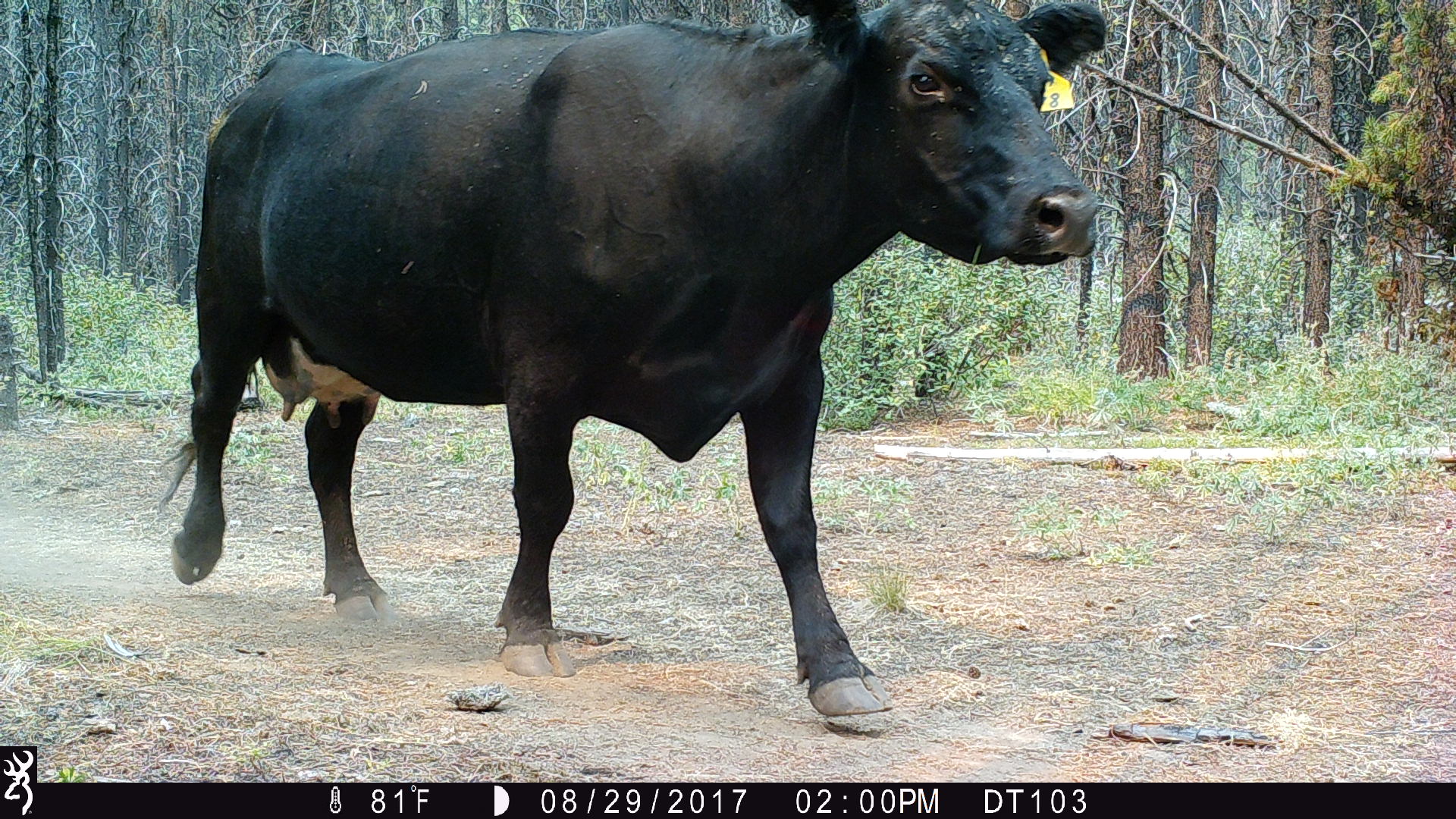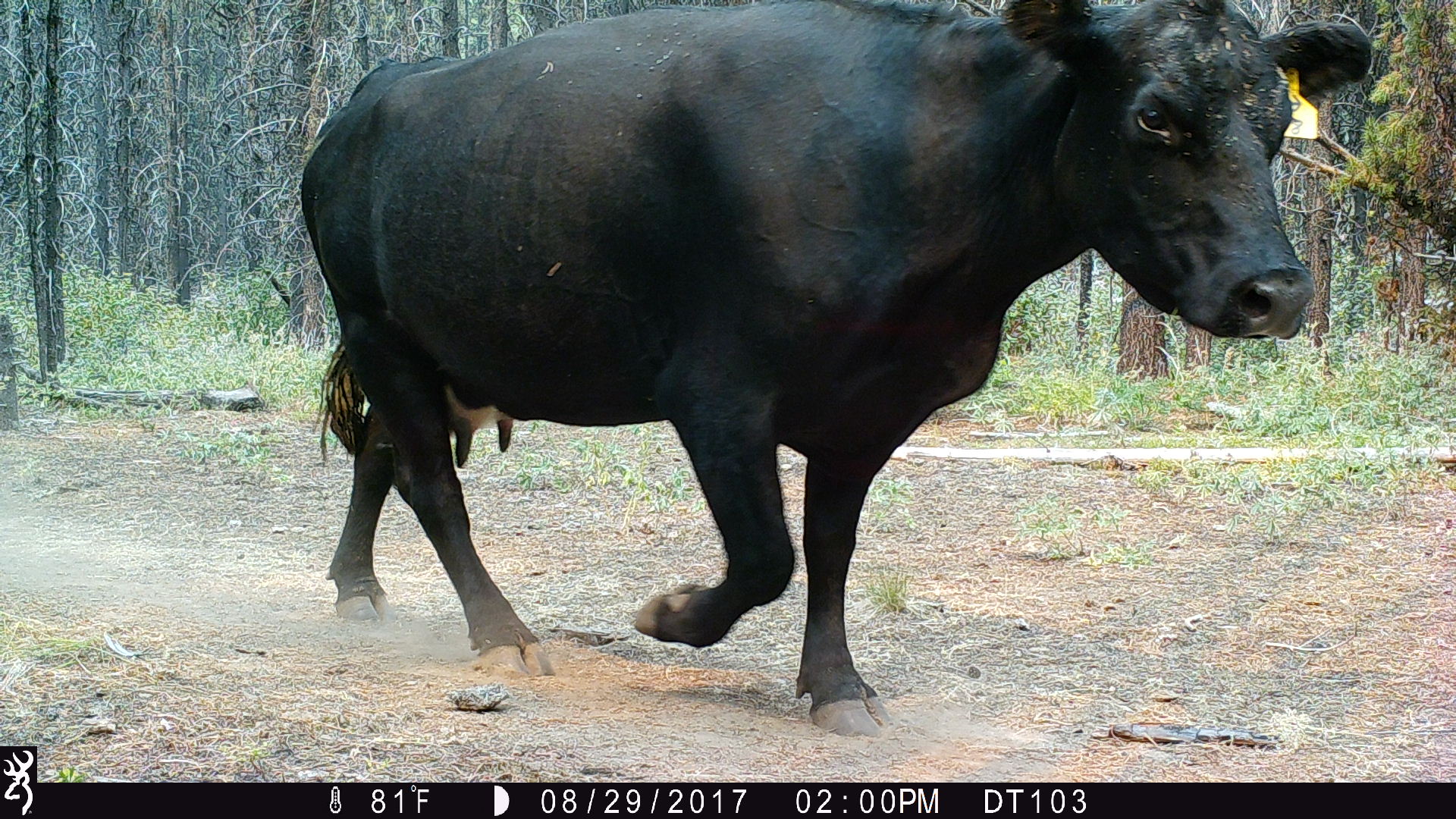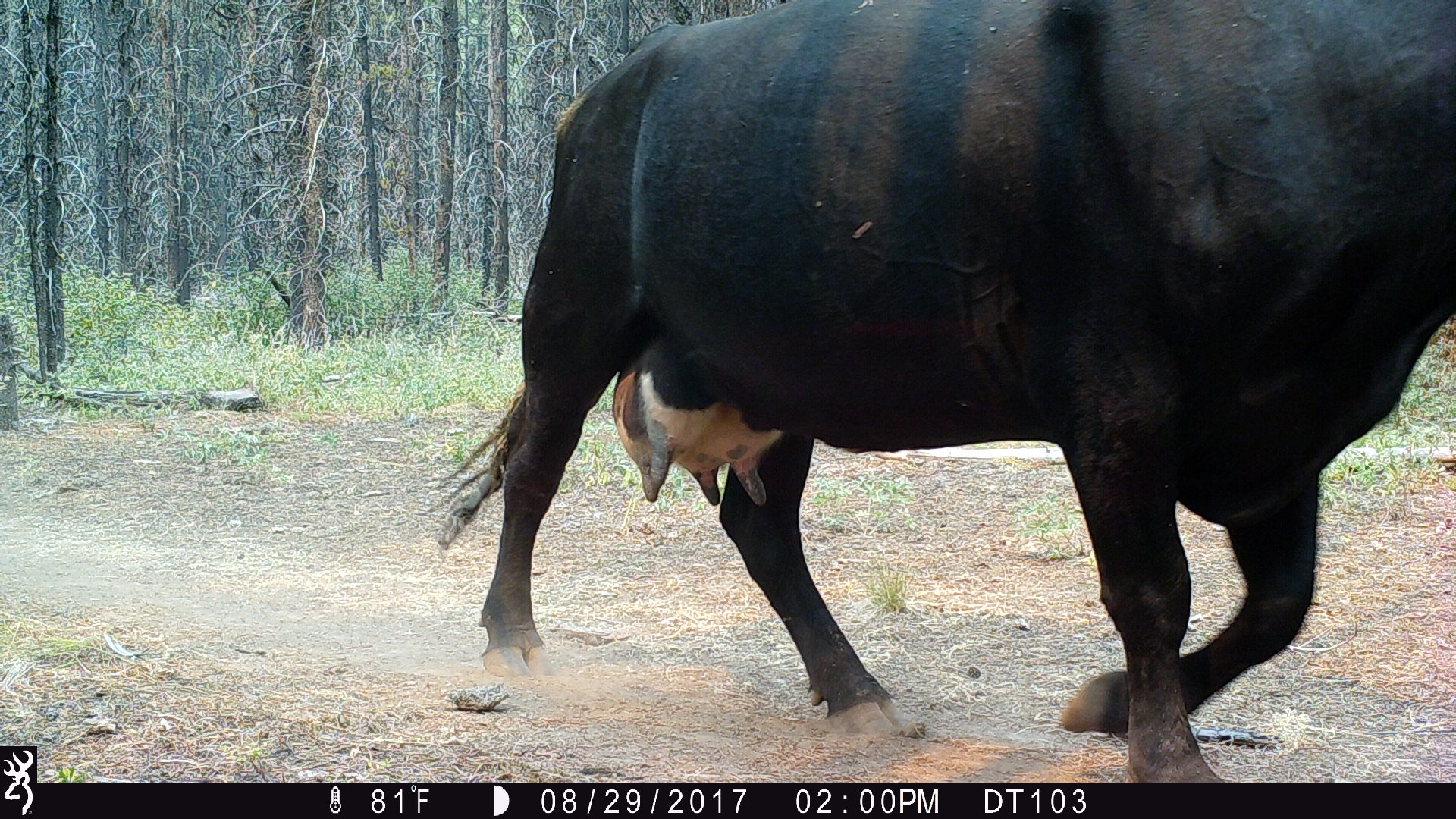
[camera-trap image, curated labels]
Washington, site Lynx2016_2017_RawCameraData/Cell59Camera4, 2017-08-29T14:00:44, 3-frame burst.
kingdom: Animalia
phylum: Chordata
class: Mammalia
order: Artiodactyla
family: Bovidae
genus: Bos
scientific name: Bos taurus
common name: domestic cattle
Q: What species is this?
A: Domestic cattle (Bos taurus).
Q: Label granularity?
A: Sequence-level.